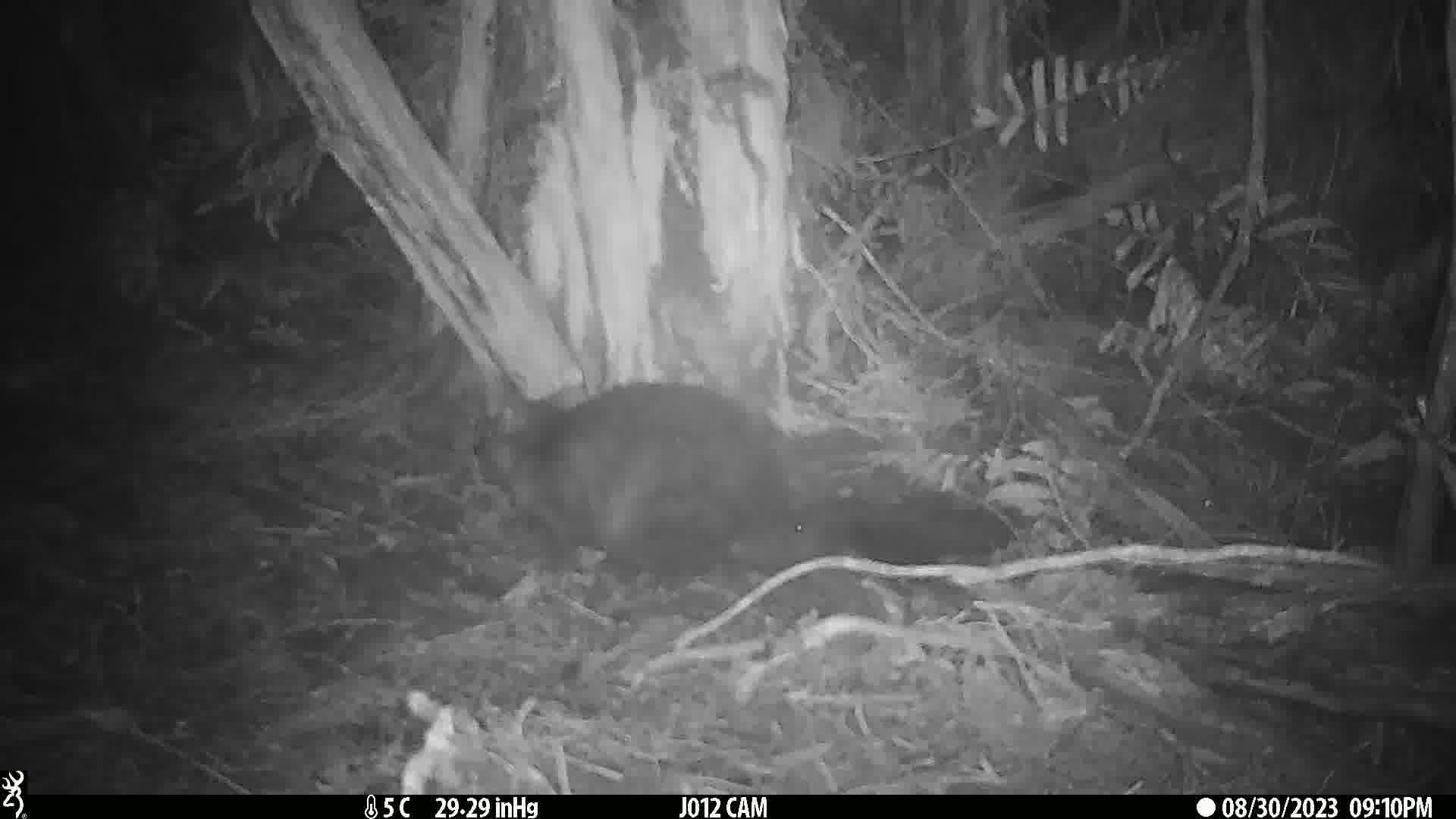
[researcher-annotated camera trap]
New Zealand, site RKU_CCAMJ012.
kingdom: Animalia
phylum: Chordata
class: Mammalia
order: Diprotodontia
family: Phalangeridae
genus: Trichosurus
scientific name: Trichosurus vulpecula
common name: common brushtail possum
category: possum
Possum (common brushtail possum) (Trichosurus vulpecula).